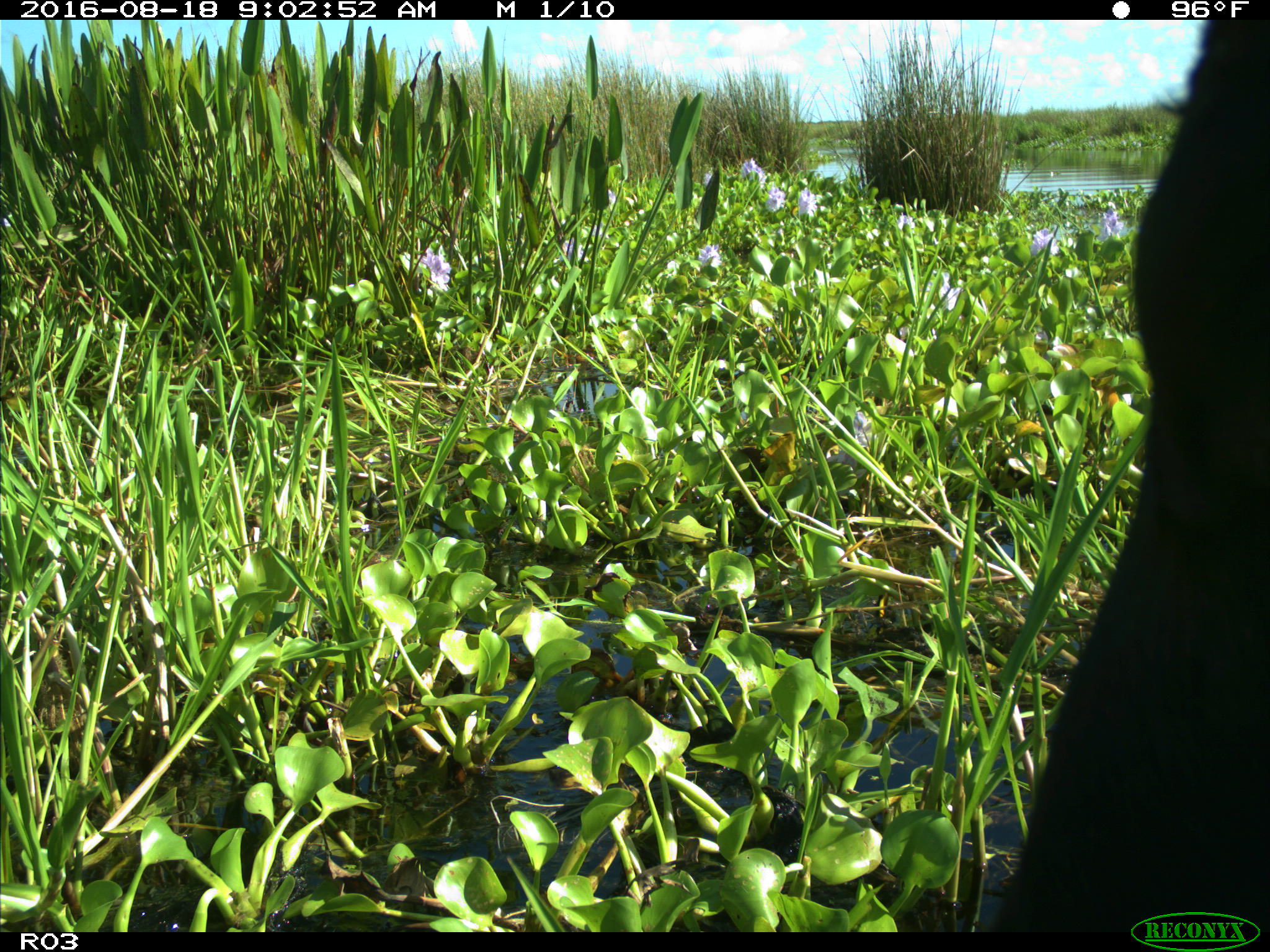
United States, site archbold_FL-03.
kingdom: Animalia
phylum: Chordata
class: Mammalia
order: Artiodactyla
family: Bovidae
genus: Bos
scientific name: Bos taurus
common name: domestic cow